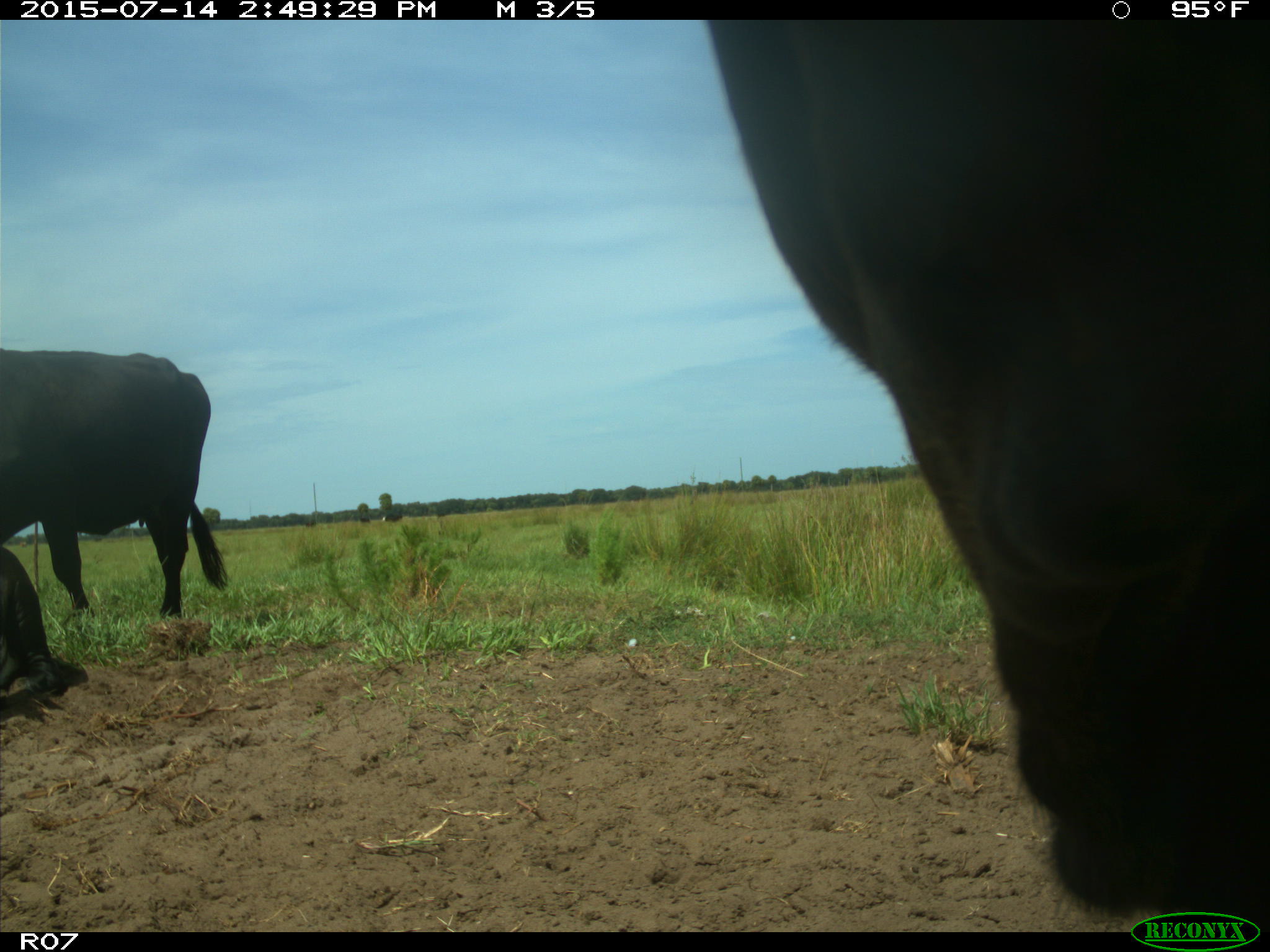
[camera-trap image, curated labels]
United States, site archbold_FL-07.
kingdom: Animalia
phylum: Chordata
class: Mammalia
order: Artiodactyla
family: Bovidae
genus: Bos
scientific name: Bos taurus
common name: domestic cow